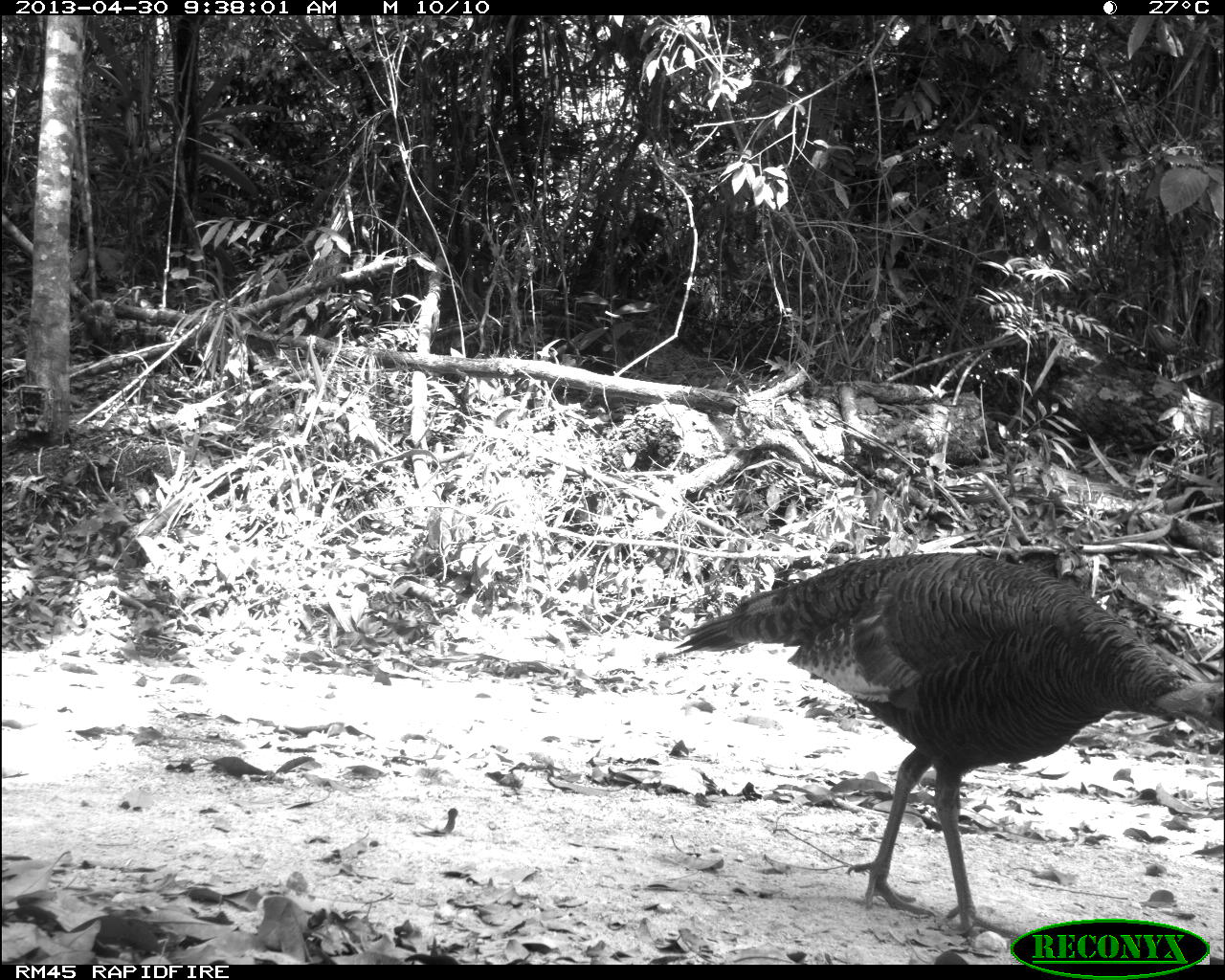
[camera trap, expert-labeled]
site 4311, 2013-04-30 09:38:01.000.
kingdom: Animalia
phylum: Chordata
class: Aves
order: Galliformes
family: Phasianidae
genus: Meleagris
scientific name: Meleagris ocellata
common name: ocellated turkey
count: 1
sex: female